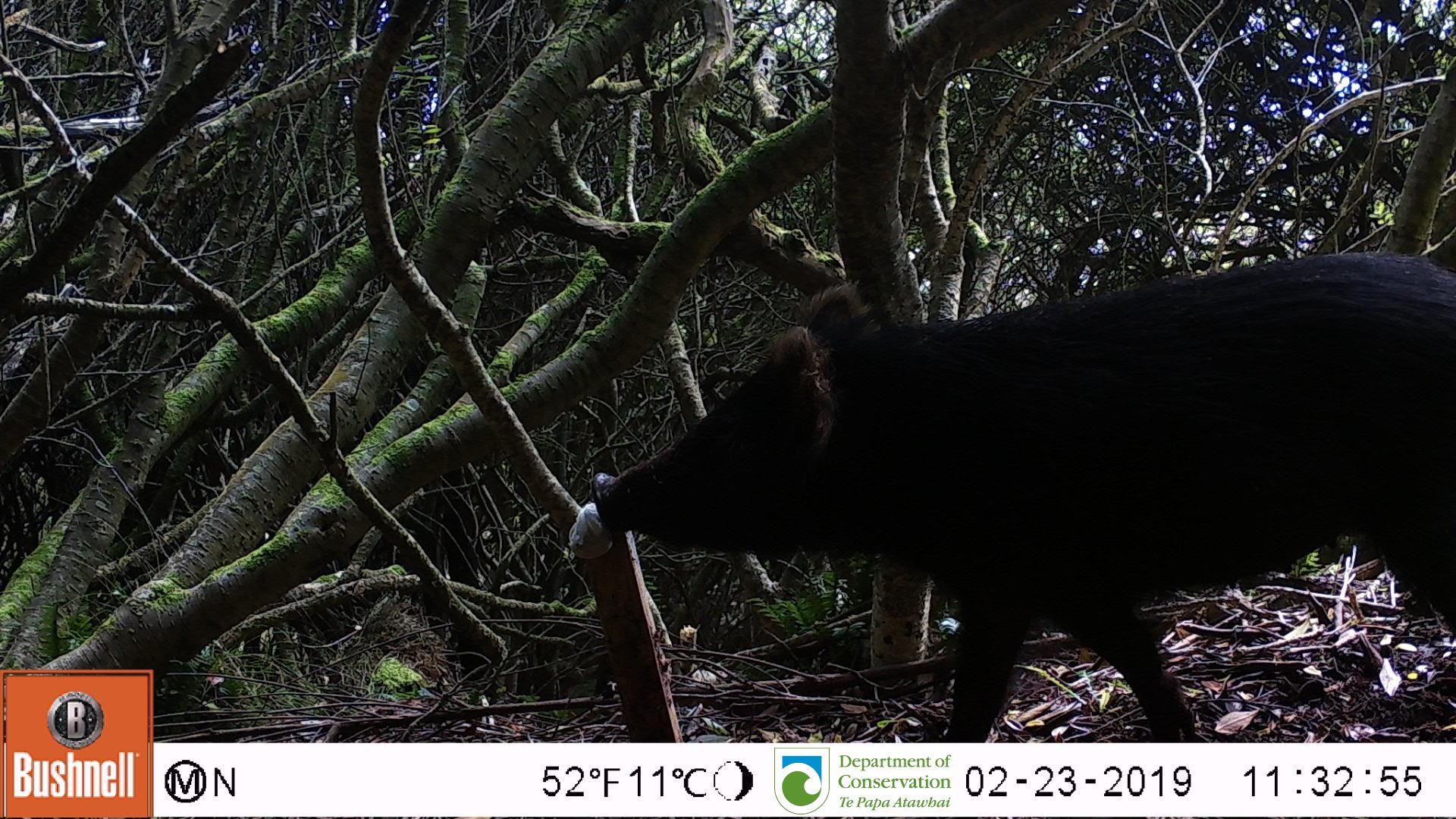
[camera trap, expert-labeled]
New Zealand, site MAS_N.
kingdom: Animalia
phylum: Chordata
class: Mammalia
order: Artiodactyla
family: Suidae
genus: Sus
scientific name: Sus scrofa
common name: pig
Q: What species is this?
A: Pig (Sus scrofa).